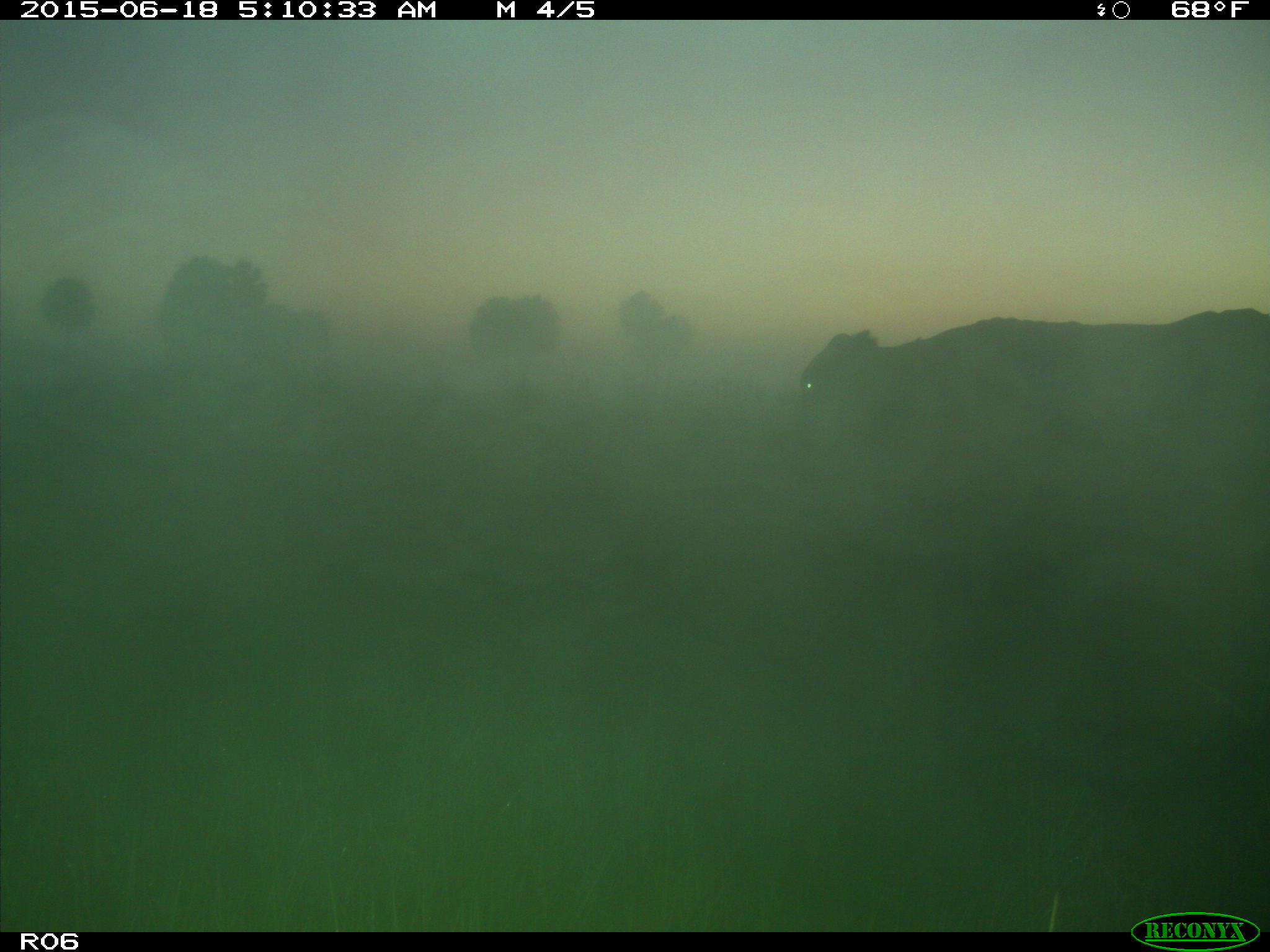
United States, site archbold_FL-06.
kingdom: Animalia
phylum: Chordata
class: Mammalia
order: Artiodactyla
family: Bovidae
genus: Bos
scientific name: Bos taurus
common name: domestic cow